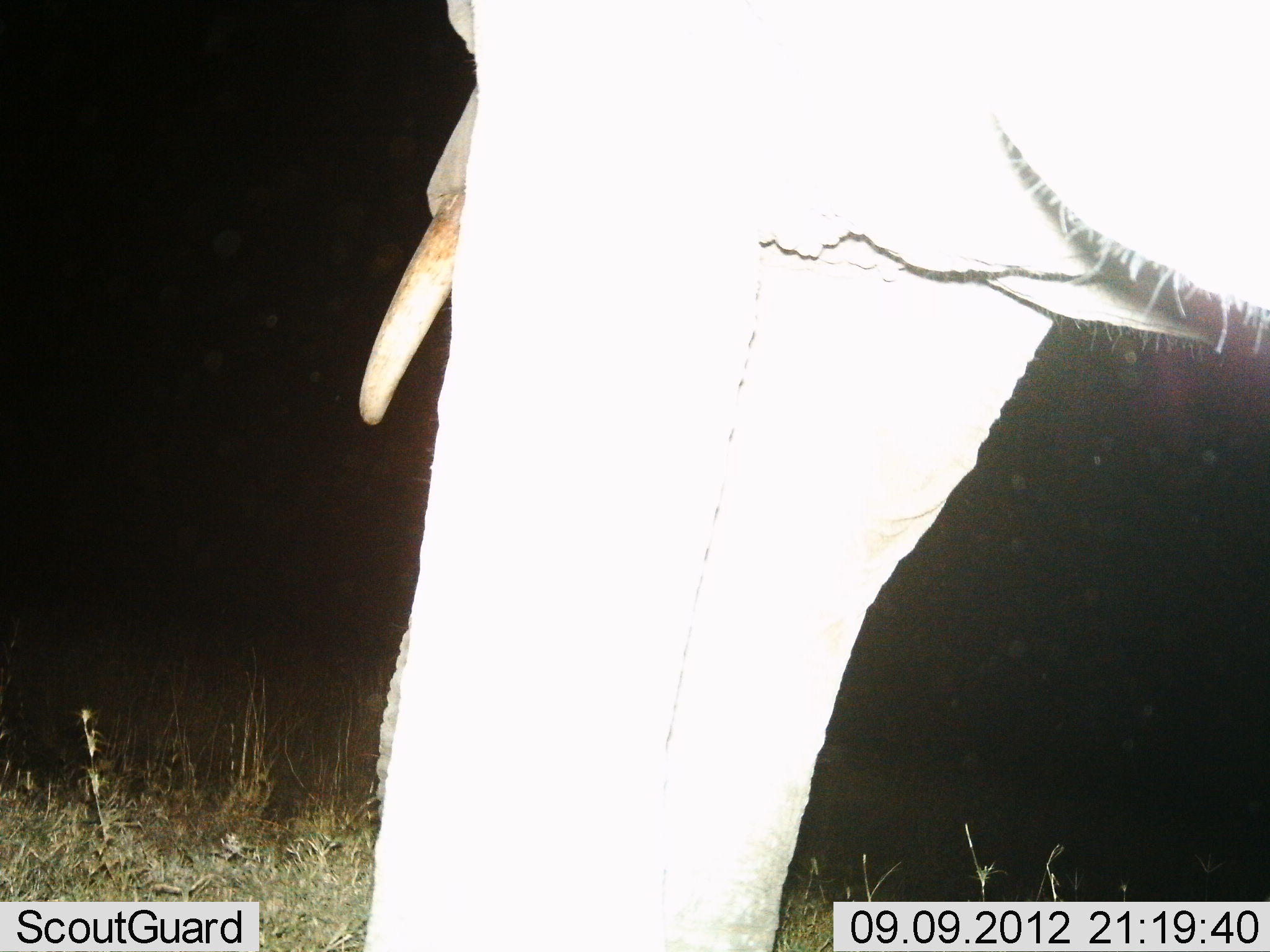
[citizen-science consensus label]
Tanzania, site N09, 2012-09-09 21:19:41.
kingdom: Animalia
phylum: Chordata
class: Mammalia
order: Proboscidea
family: Elephantidae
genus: Loxodonta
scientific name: Loxodonta africana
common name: african bush elephant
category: elephant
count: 1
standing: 40%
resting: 0%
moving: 60%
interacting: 0%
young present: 0%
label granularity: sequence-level